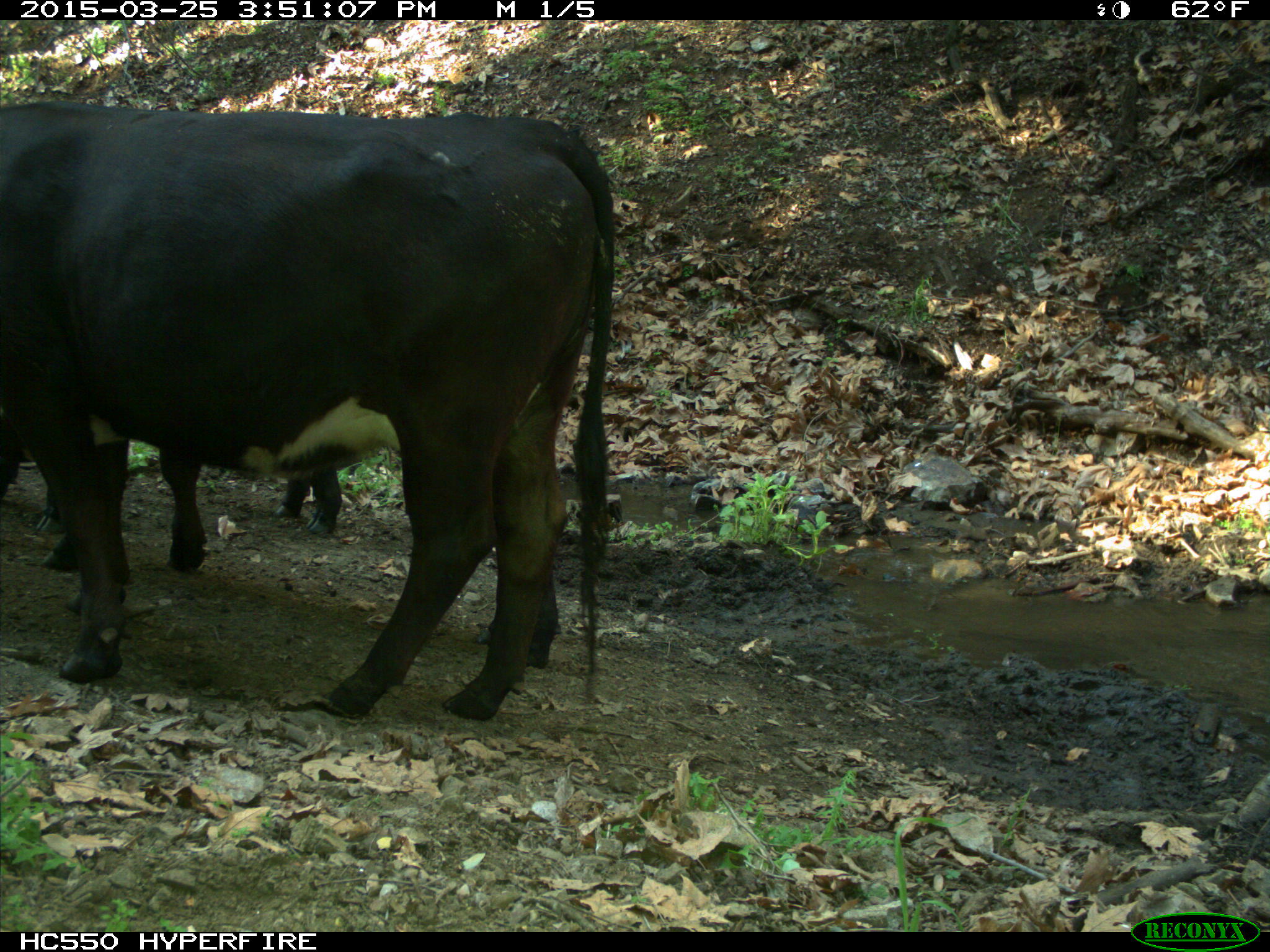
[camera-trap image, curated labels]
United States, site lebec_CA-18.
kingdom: Animalia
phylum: Chordata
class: Mammalia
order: Artiodactyla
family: Bovidae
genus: Bos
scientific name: Bos taurus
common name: domestic cow